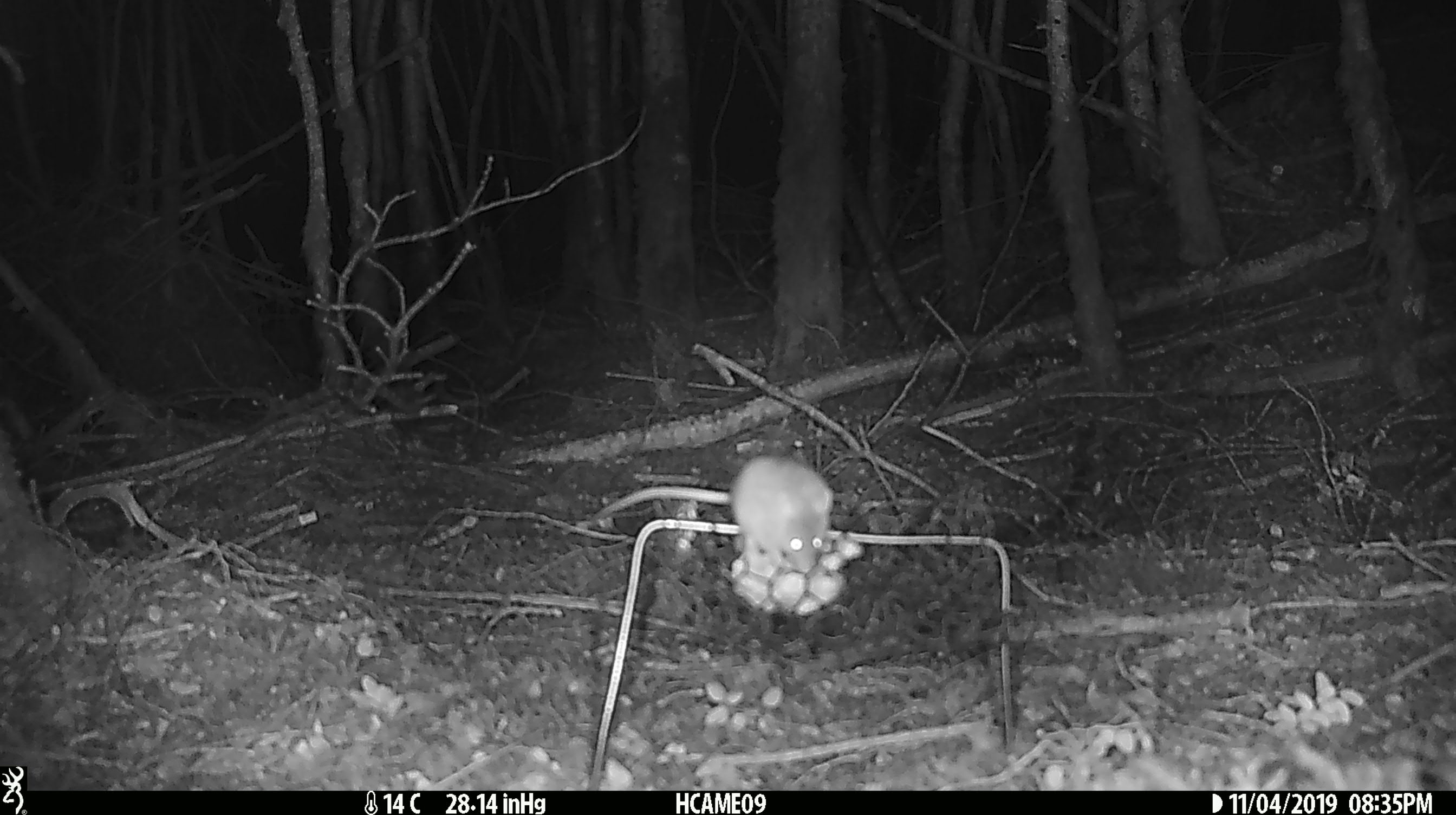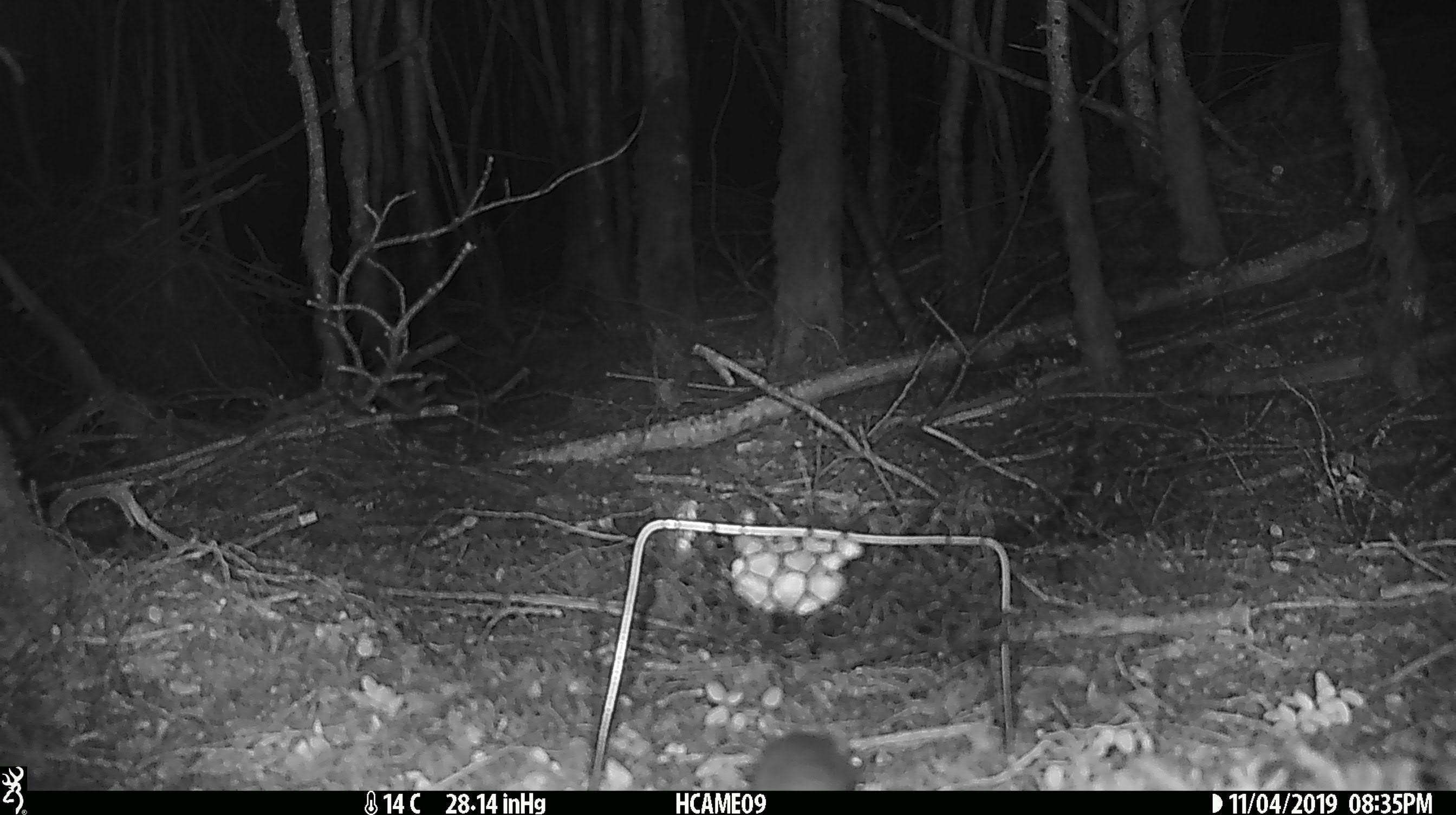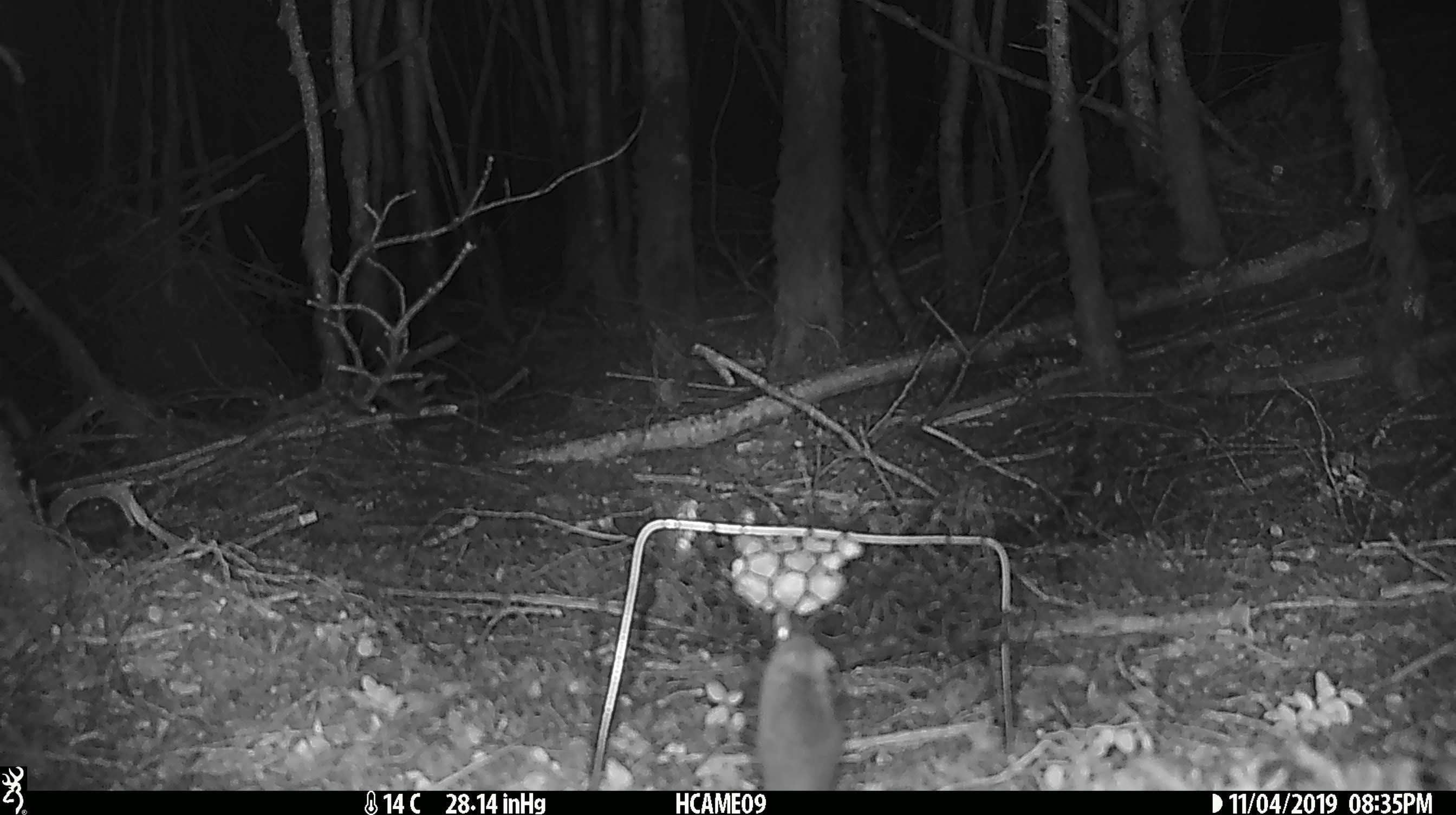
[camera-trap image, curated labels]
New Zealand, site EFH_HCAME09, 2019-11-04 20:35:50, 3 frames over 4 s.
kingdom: Animalia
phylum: Chordata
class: Mammalia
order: Rodentia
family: Muridae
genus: Mus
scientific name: Mus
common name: mouse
Mouse (Mus).